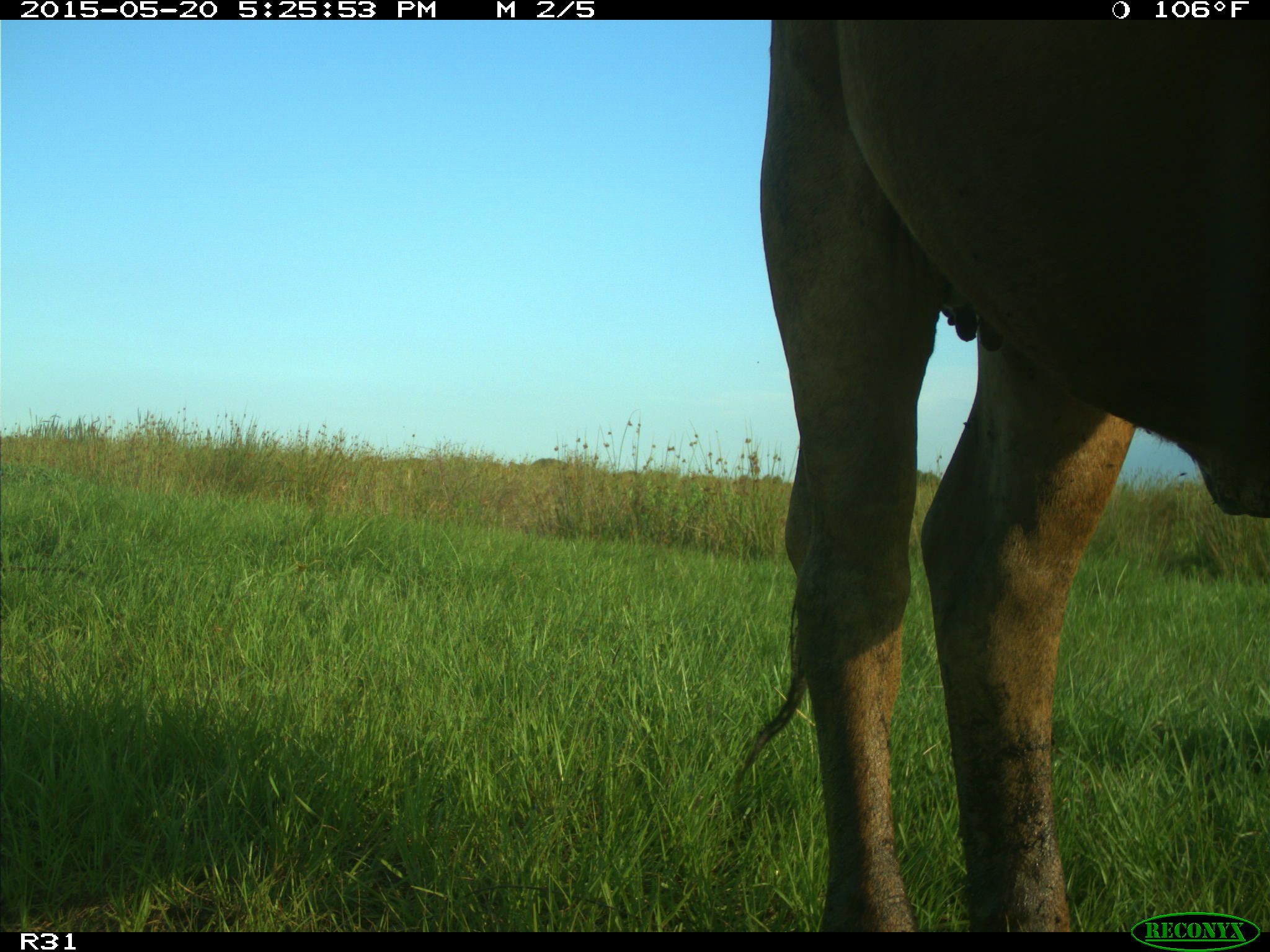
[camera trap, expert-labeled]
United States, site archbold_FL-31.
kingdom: Animalia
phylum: Chordata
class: Mammalia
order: Artiodactyla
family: Bovidae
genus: Bos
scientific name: Bos taurus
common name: domestic cow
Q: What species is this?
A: Bos taurus (domestic cow).